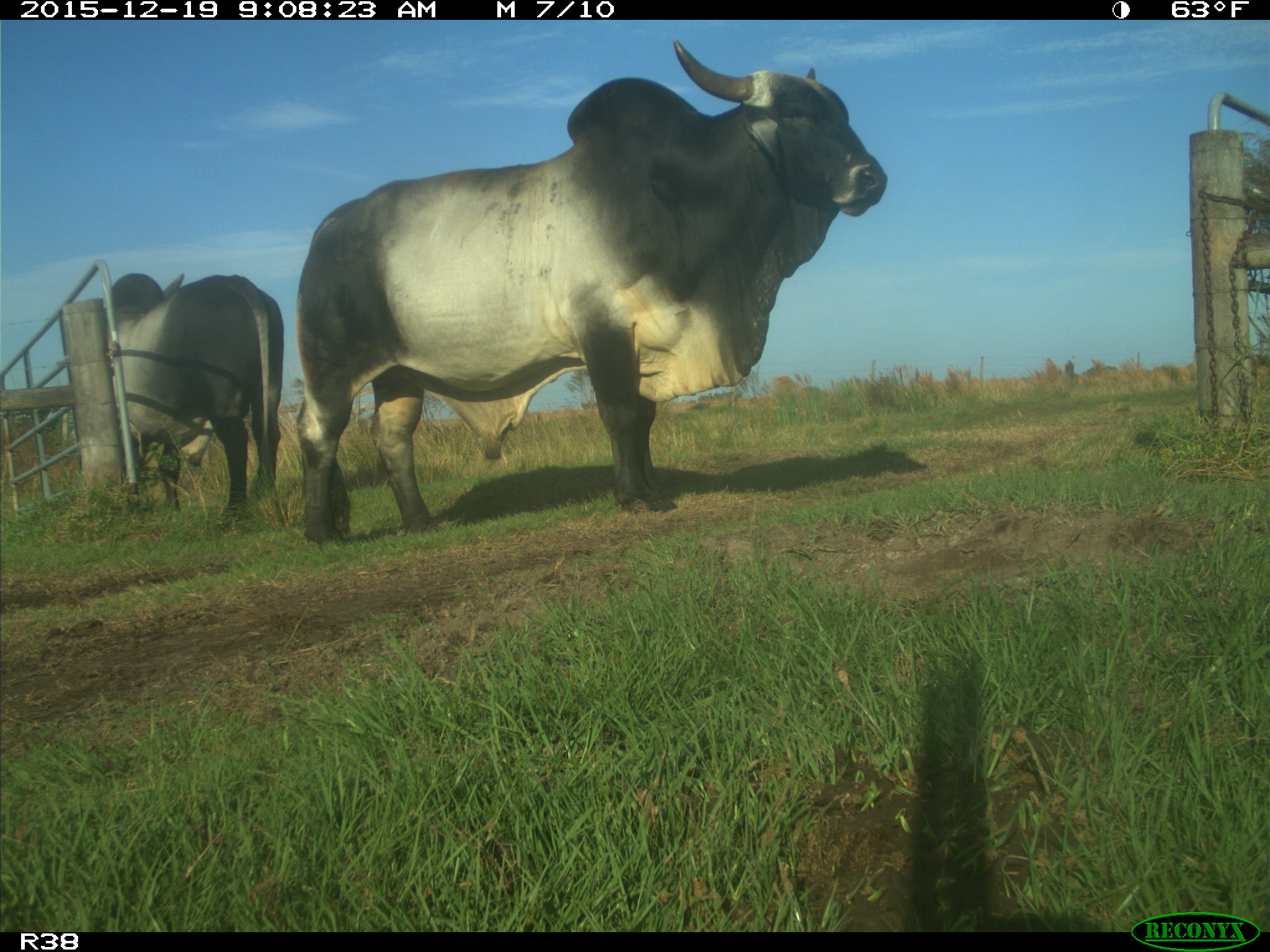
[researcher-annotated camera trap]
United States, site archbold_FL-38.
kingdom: Animalia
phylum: Chordata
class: Mammalia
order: Artiodactyla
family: Bovidae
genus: Bos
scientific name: Bos taurus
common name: domestic cow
Bos taurus (domestic cow).